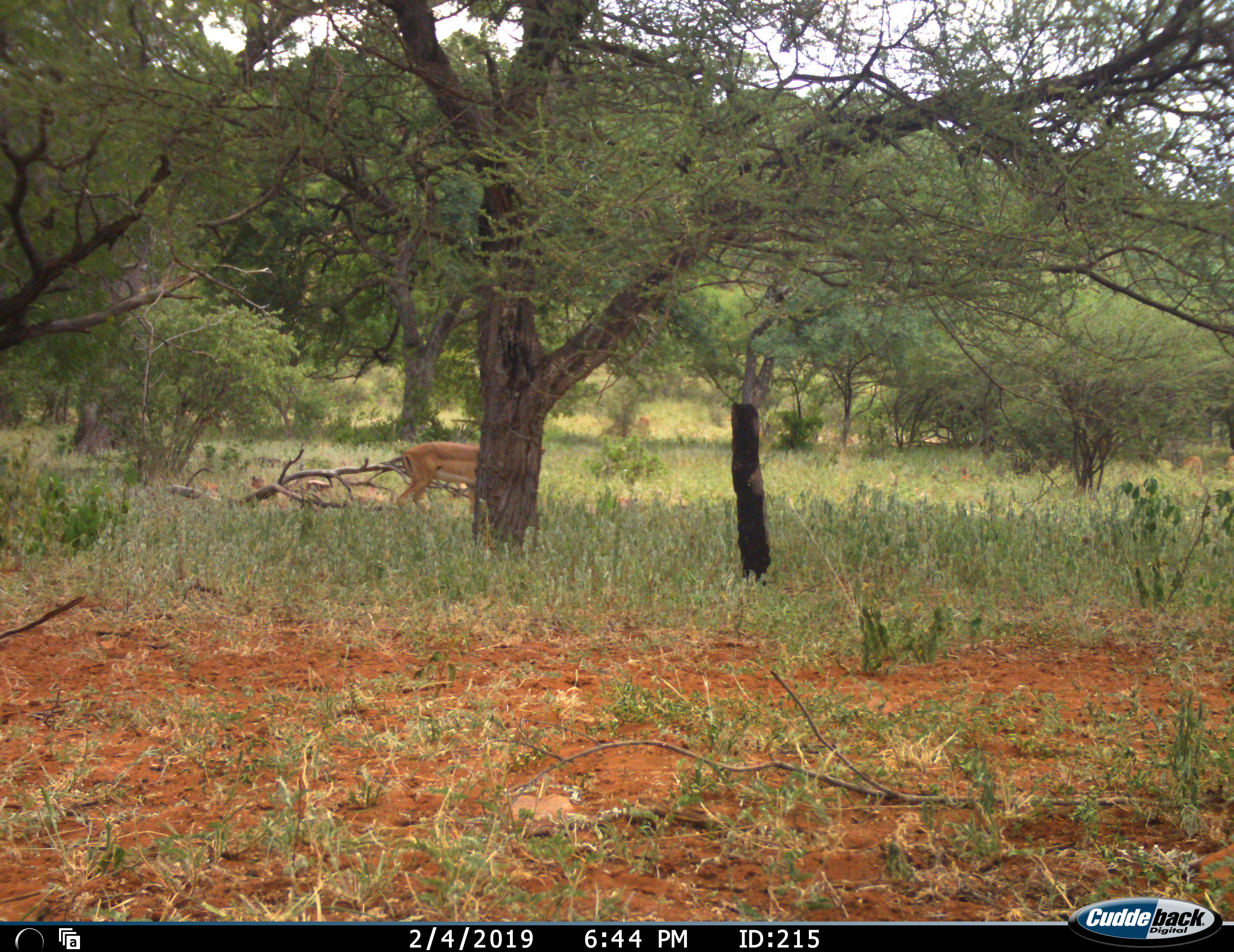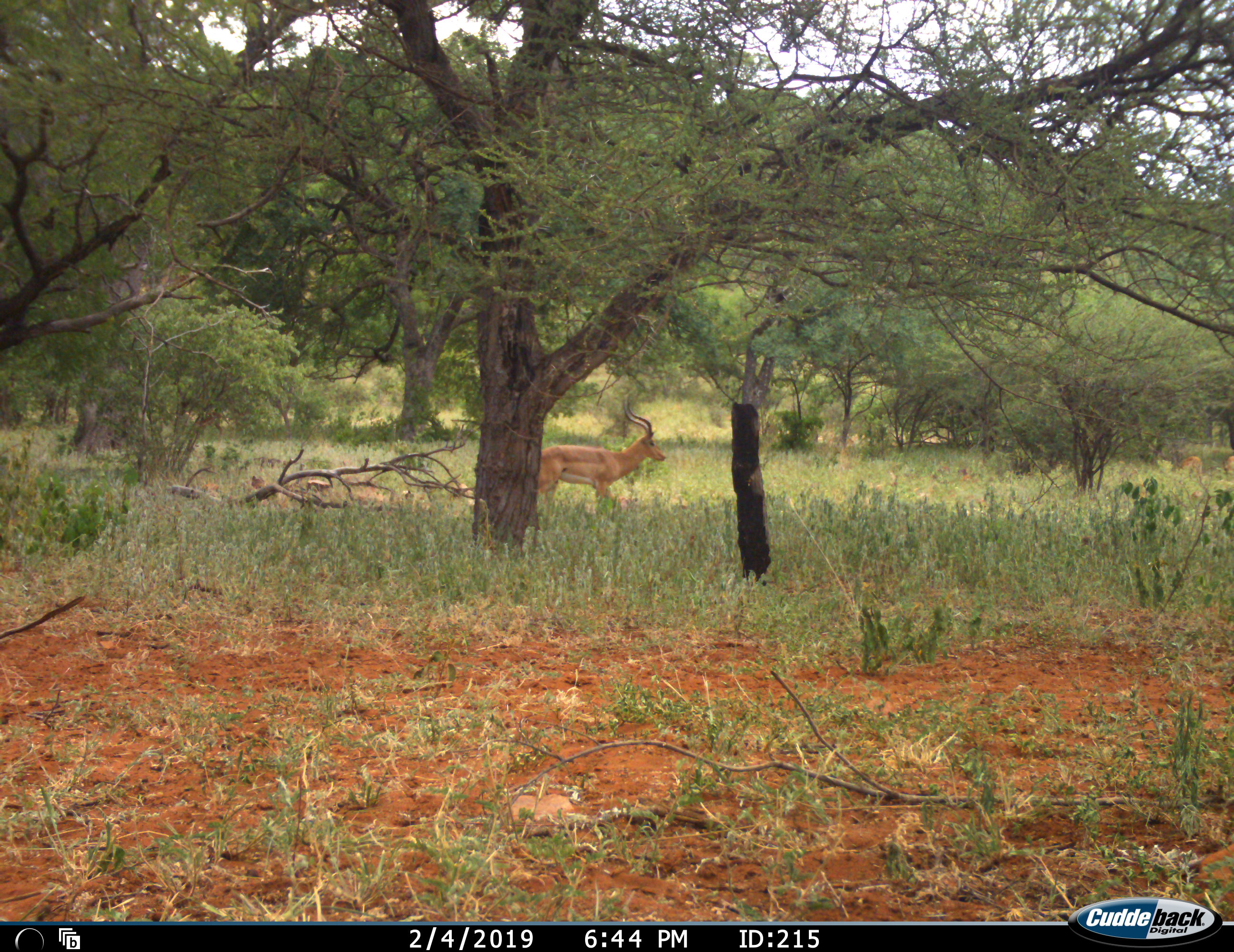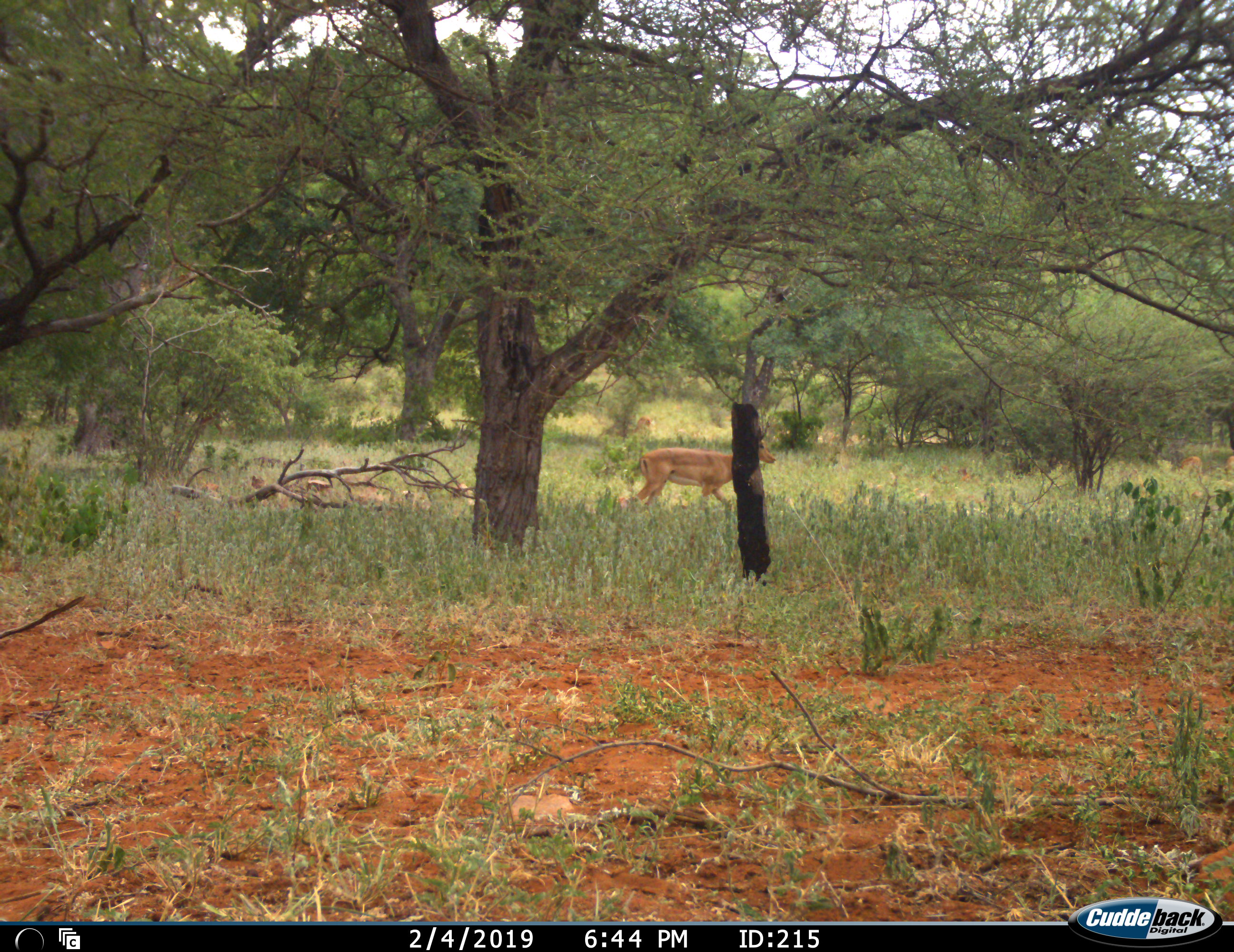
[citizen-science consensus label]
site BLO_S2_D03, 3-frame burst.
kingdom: Animalia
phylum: Chordata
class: Mammalia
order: Artiodactyla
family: Bovidae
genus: Aepyceros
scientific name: Aepyceros melampus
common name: impala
Impala (Aepyceros melampus), count 1. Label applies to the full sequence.